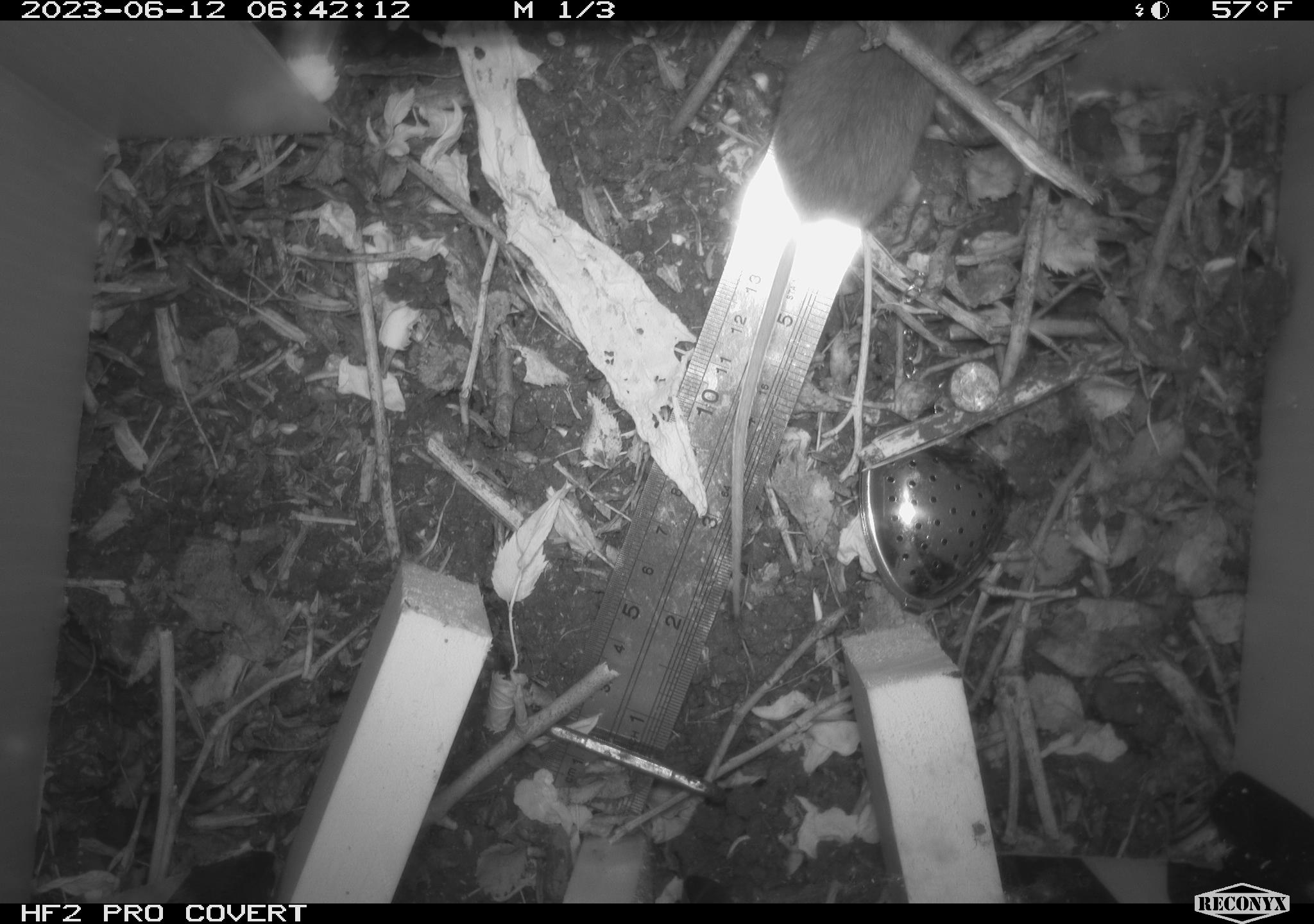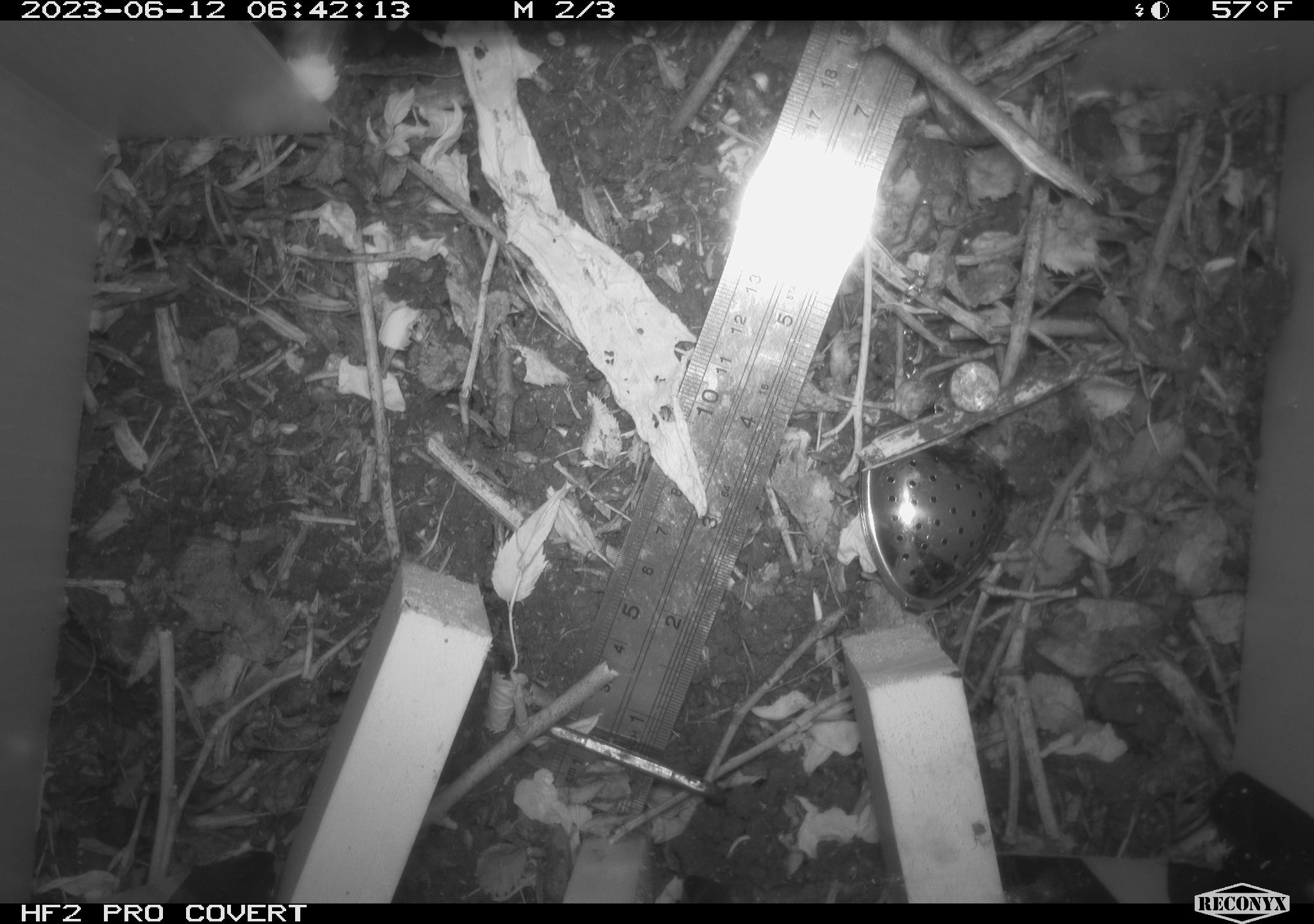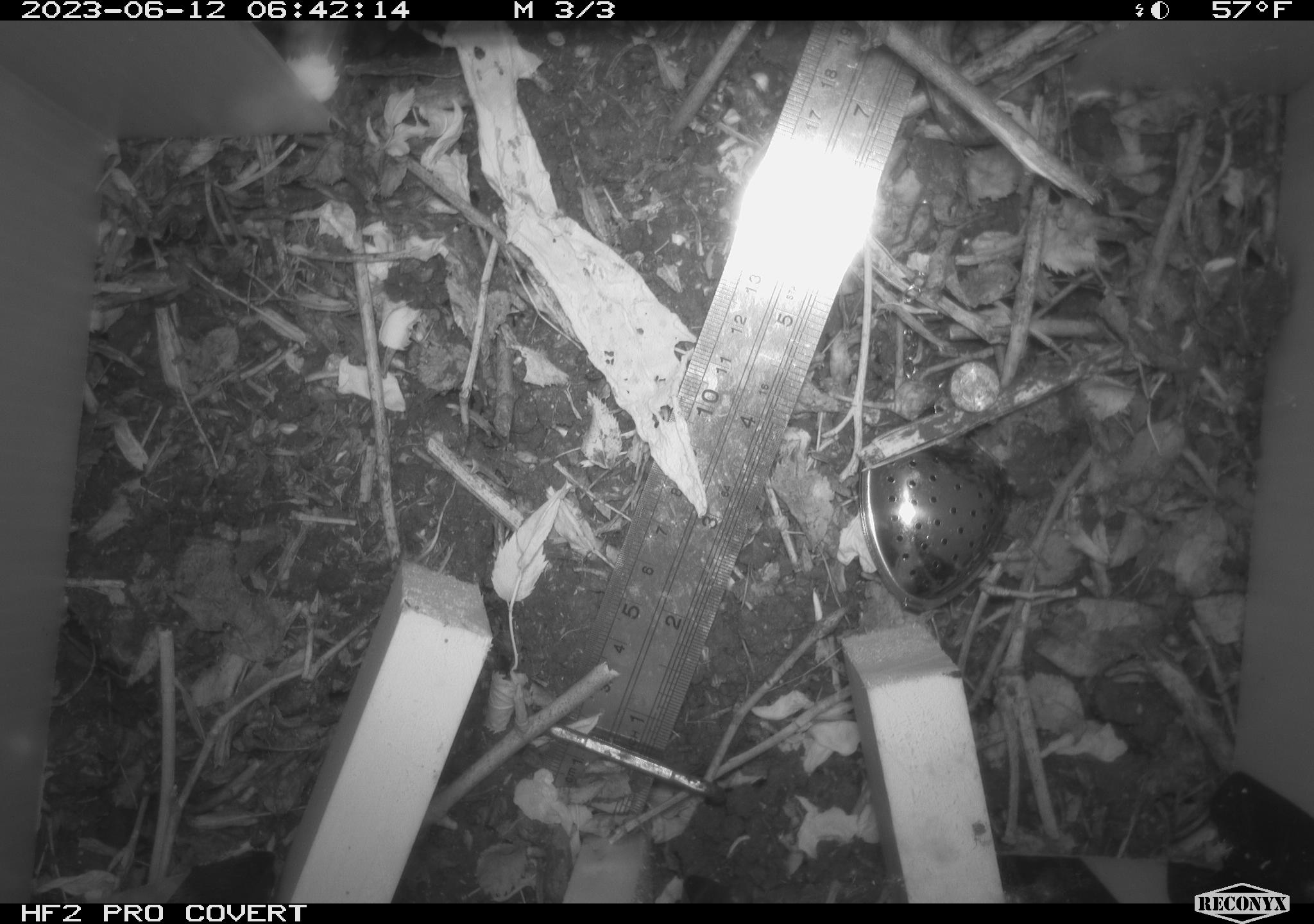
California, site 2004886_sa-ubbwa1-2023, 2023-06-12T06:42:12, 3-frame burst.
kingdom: Animalia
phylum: Chordata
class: Mammalia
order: Rodentia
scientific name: Rodentia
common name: rodent